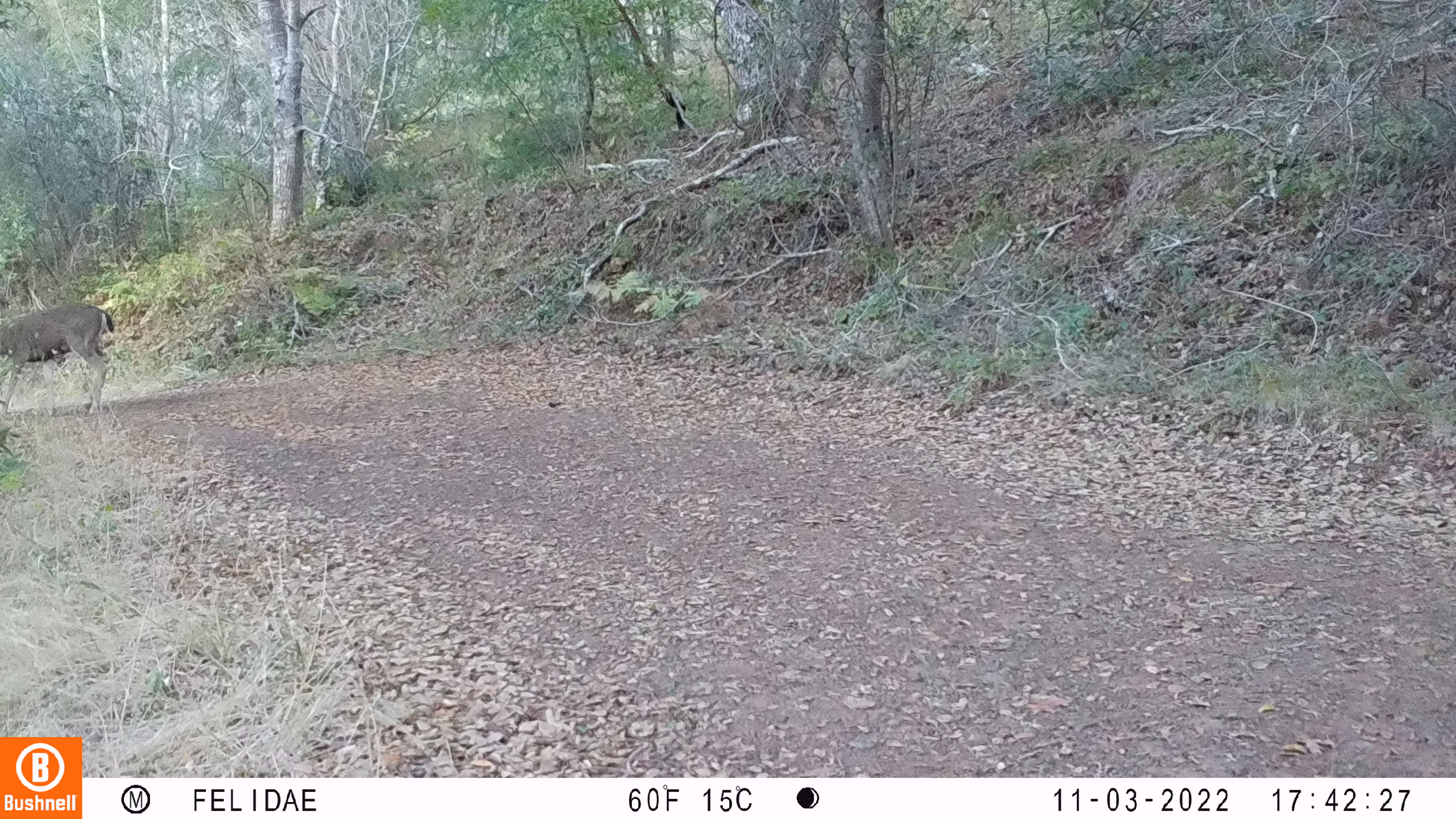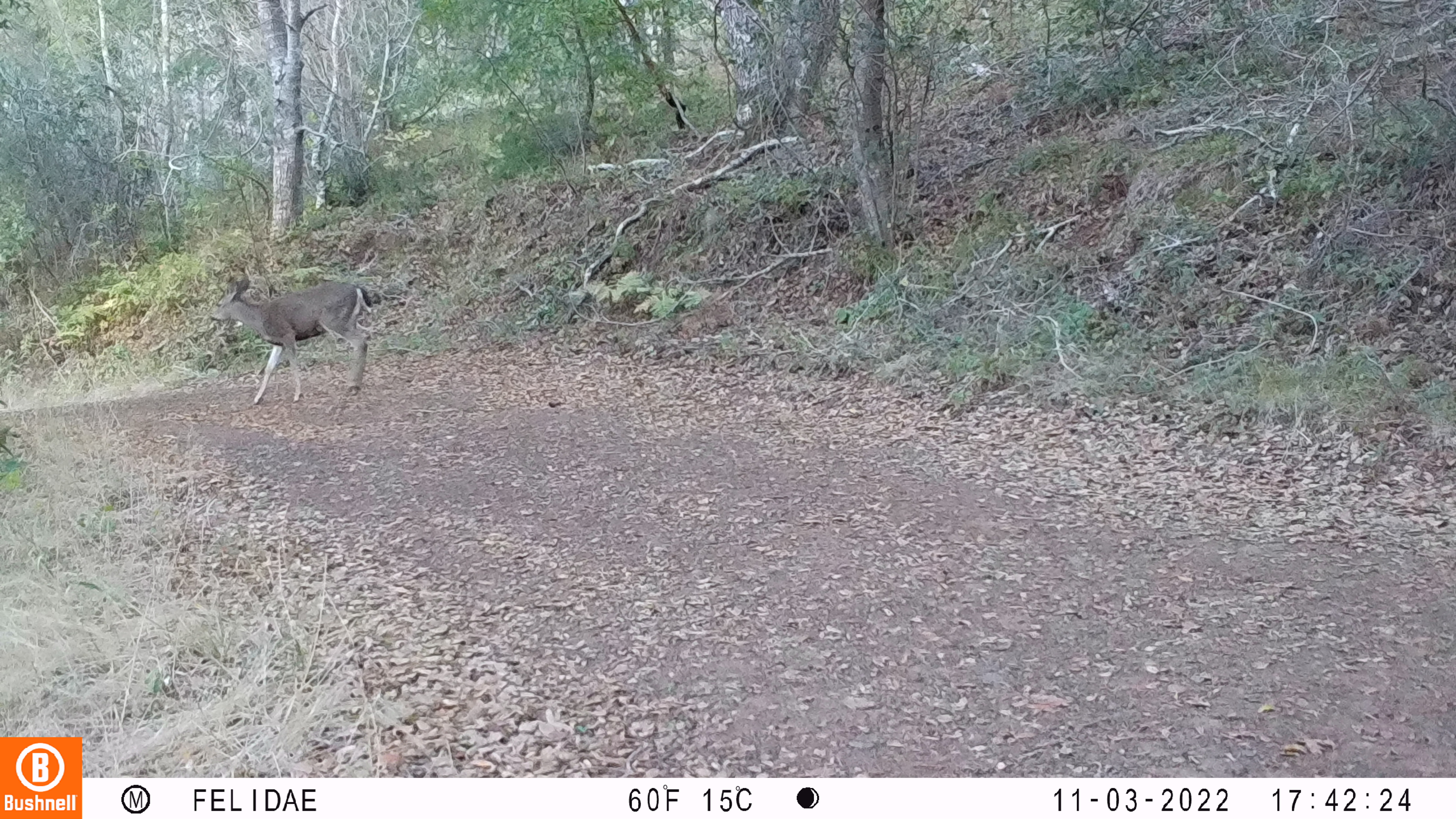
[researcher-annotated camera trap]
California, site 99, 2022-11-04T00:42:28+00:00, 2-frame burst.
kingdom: Animalia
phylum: Chordata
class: Mammalia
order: Artiodactyla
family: Cervidae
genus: Odocoileus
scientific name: Odocoileus hemionus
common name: mule deer